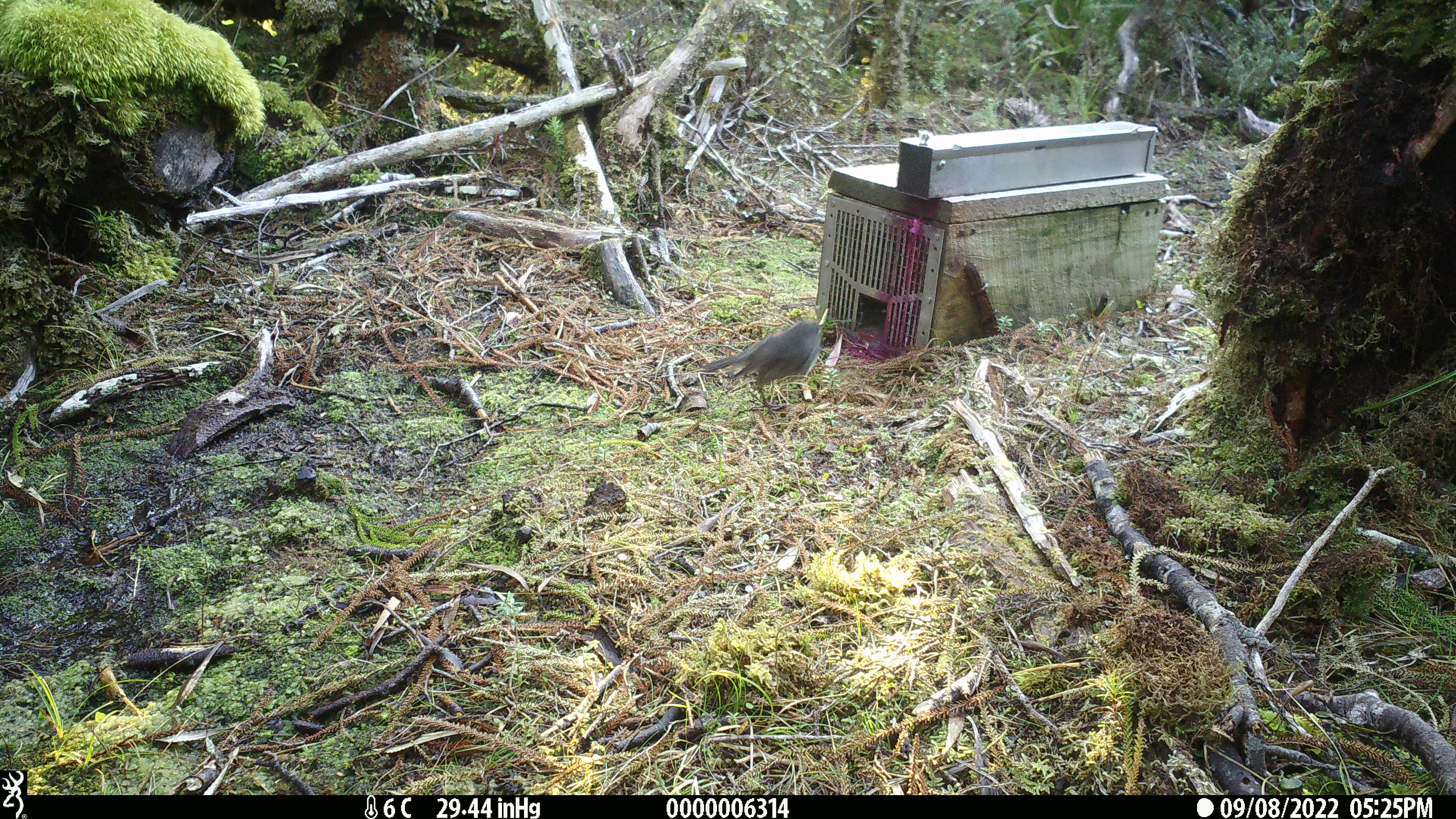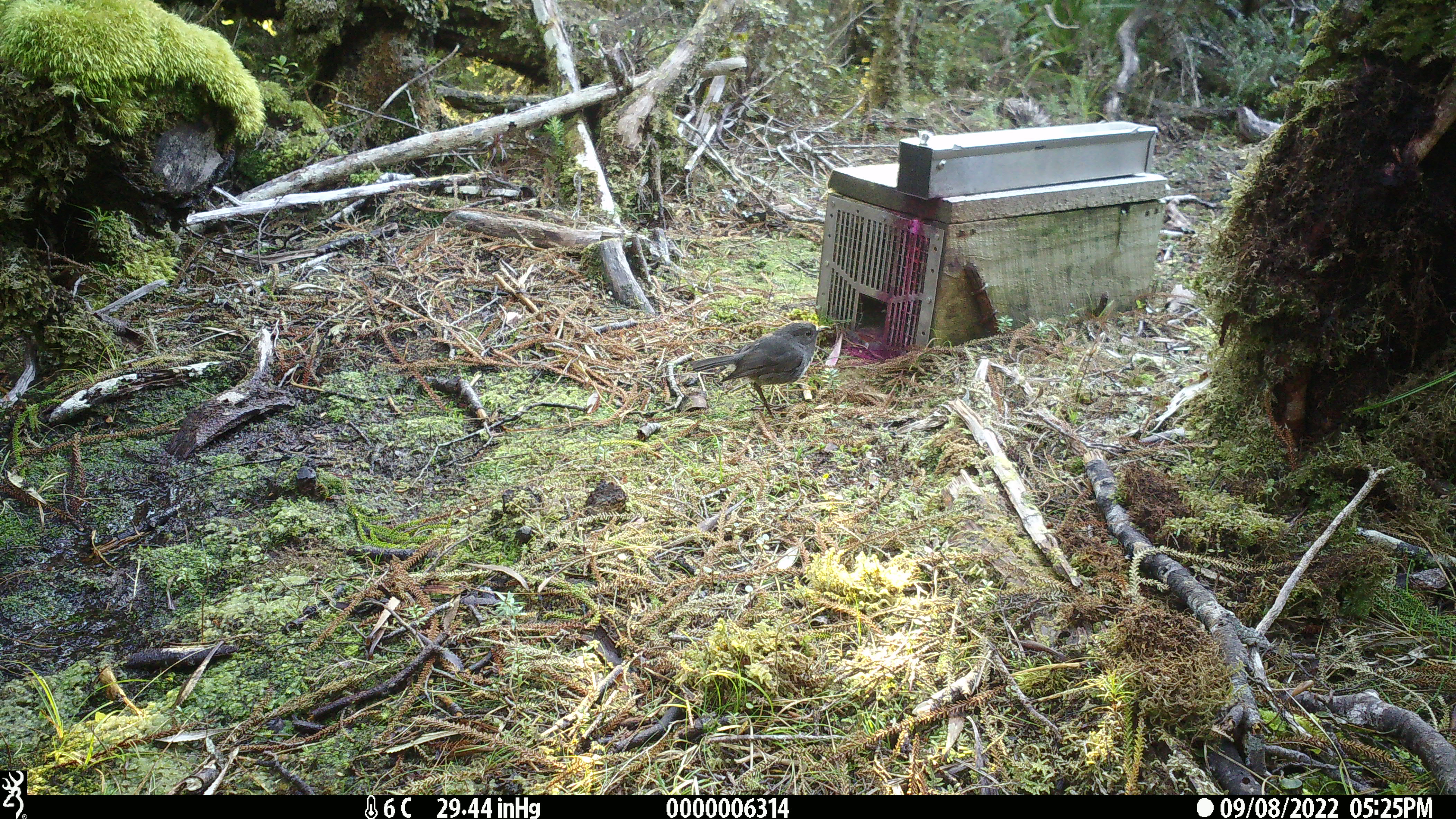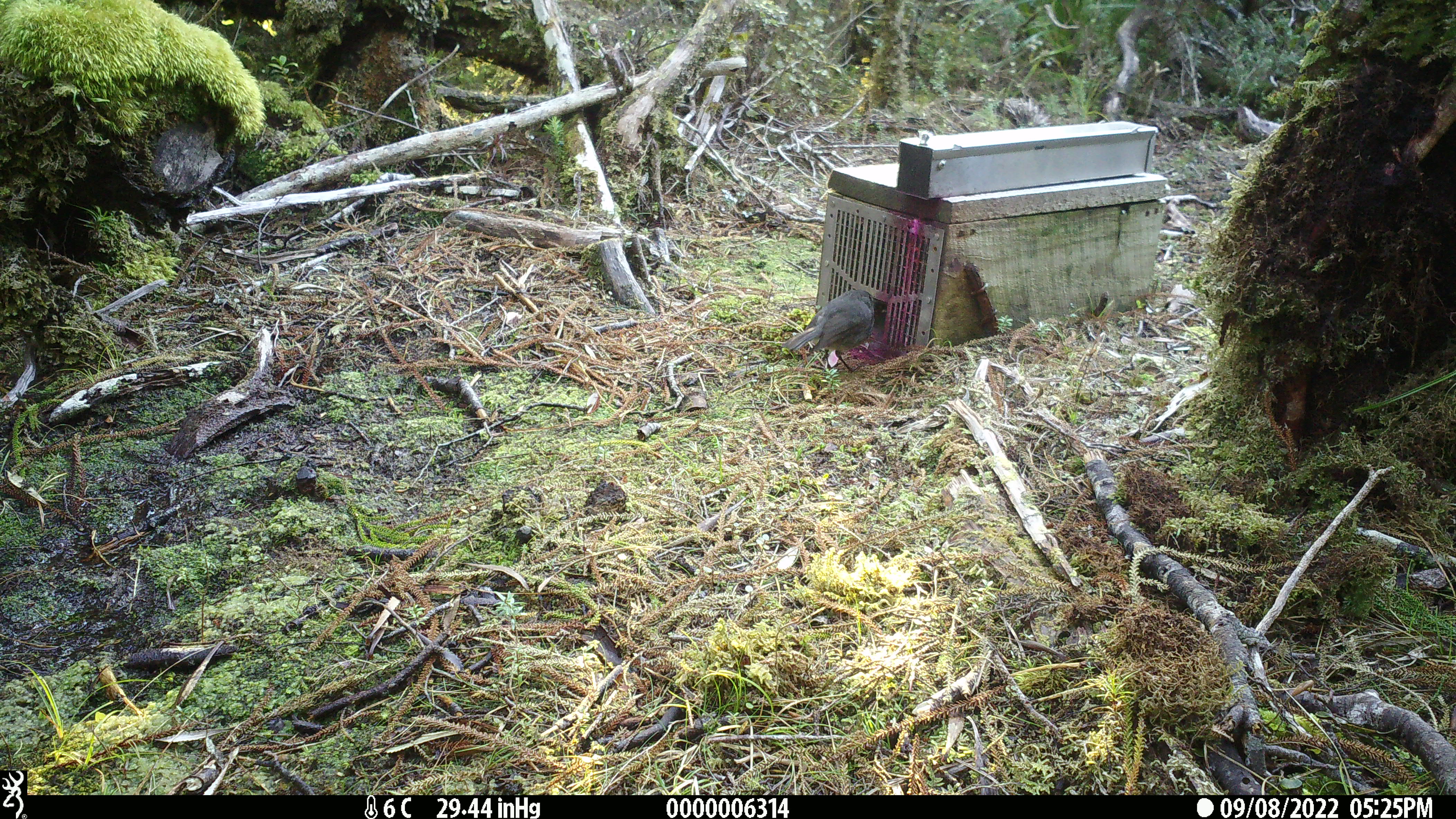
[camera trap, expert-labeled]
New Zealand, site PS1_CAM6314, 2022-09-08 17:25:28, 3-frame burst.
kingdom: Animalia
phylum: Chordata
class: Aves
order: Passeriformes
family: Petroicidae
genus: Petroica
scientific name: Petroica australis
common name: new zealand robin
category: robin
Robin (new zealand robin) (Petroica australis).